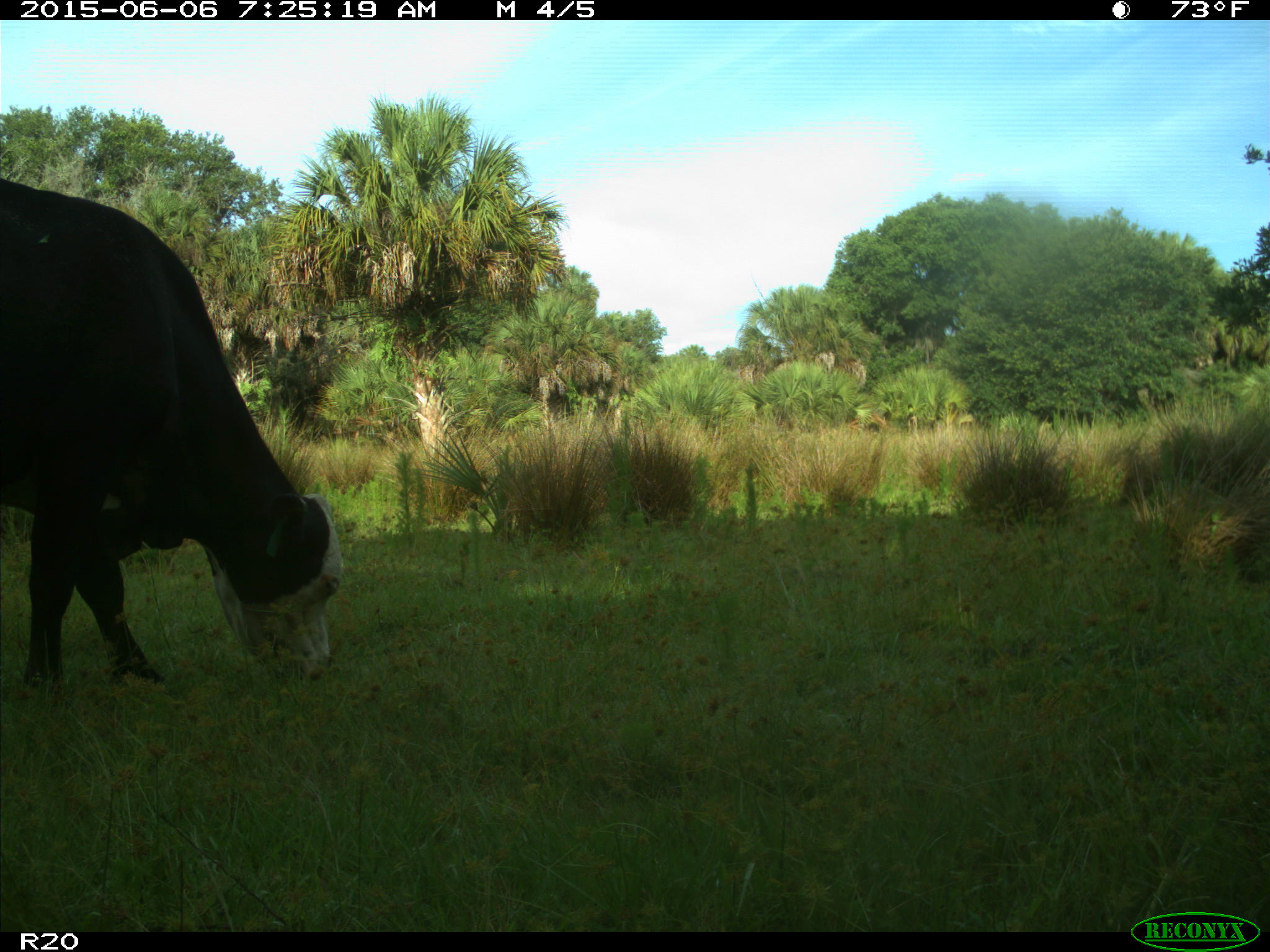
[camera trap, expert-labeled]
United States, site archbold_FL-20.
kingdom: Animalia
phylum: Chordata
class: Mammalia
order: Artiodactyla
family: Bovidae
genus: Bos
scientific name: Bos taurus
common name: domestic cow